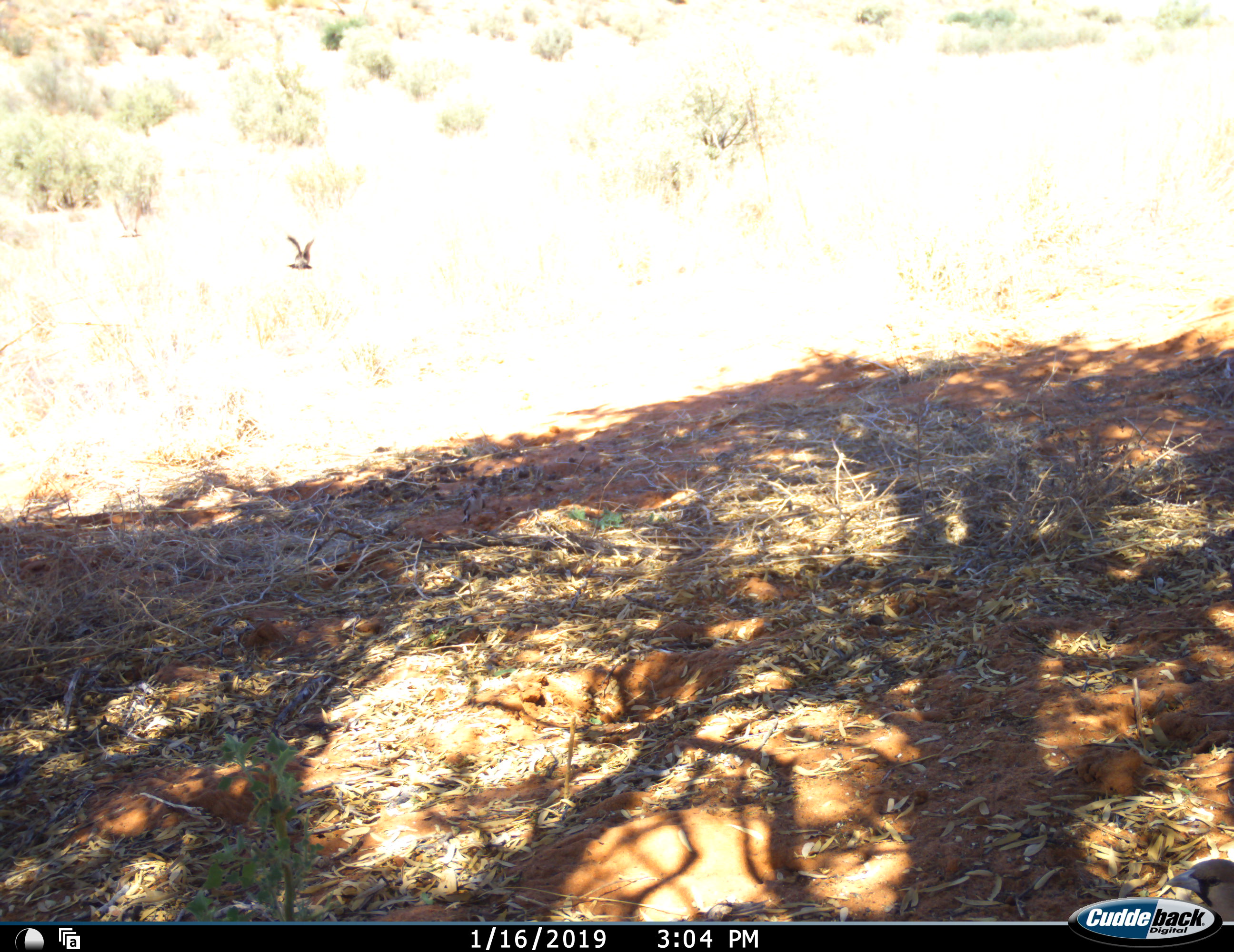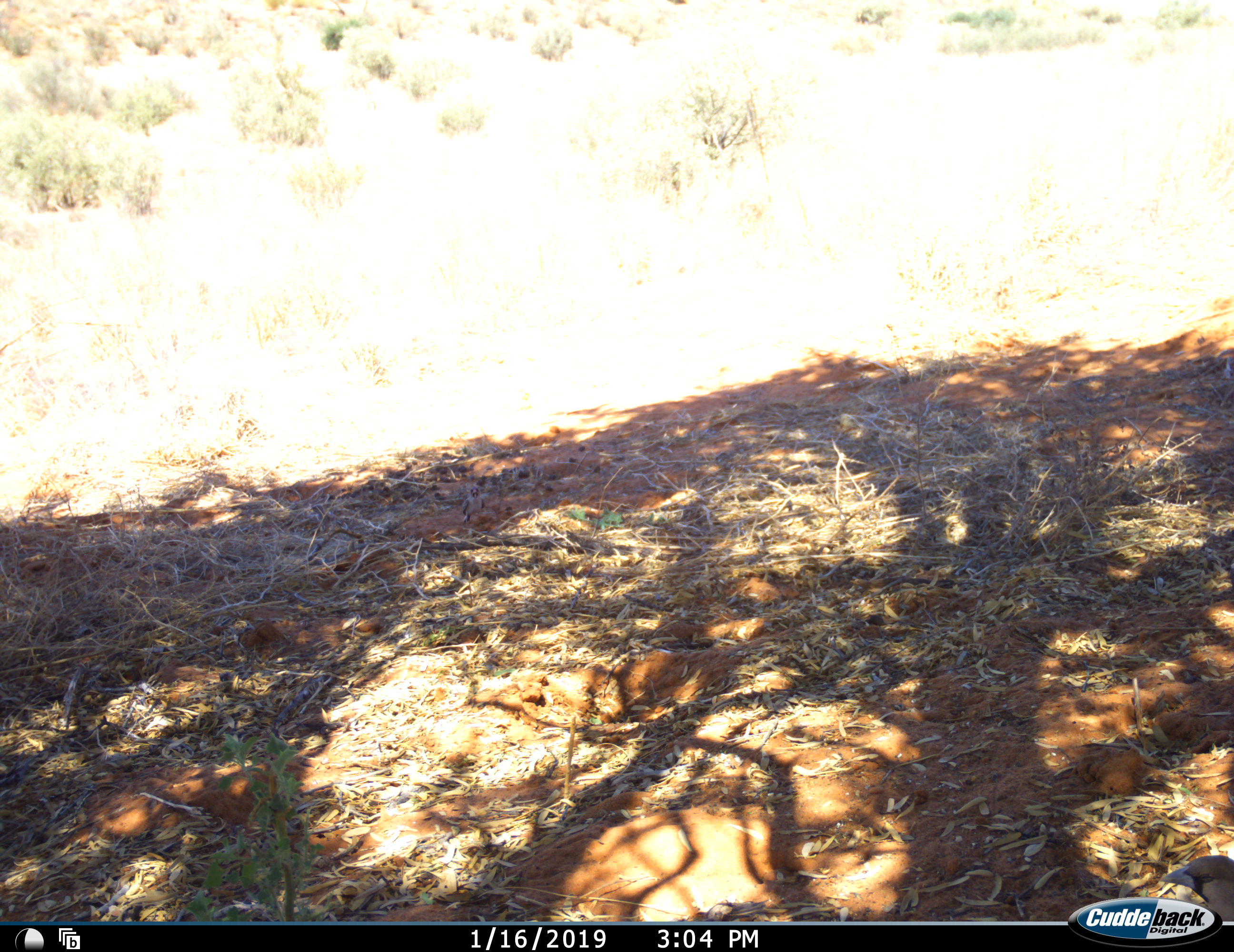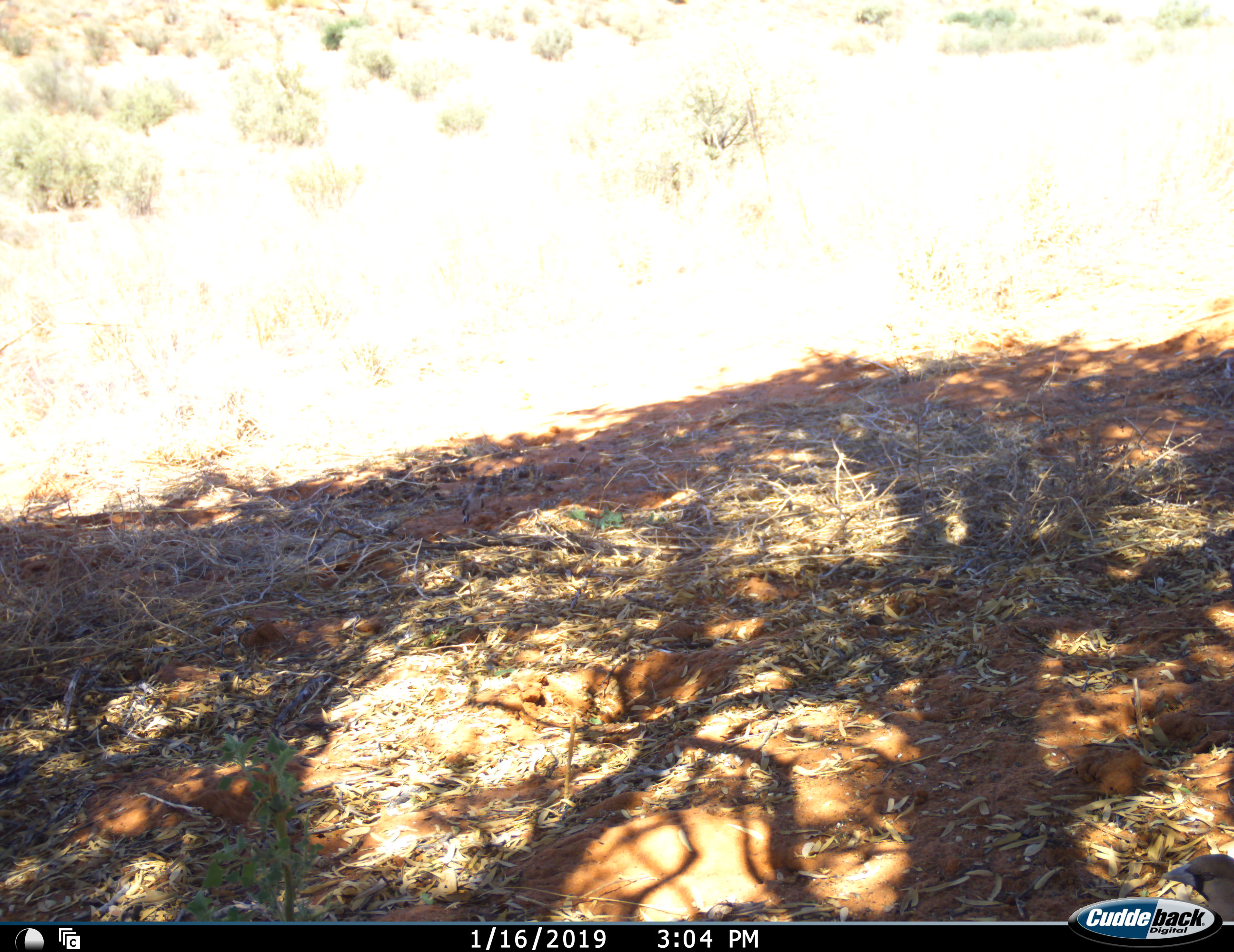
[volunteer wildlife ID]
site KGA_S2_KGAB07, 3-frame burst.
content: unidentified animal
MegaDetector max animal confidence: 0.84